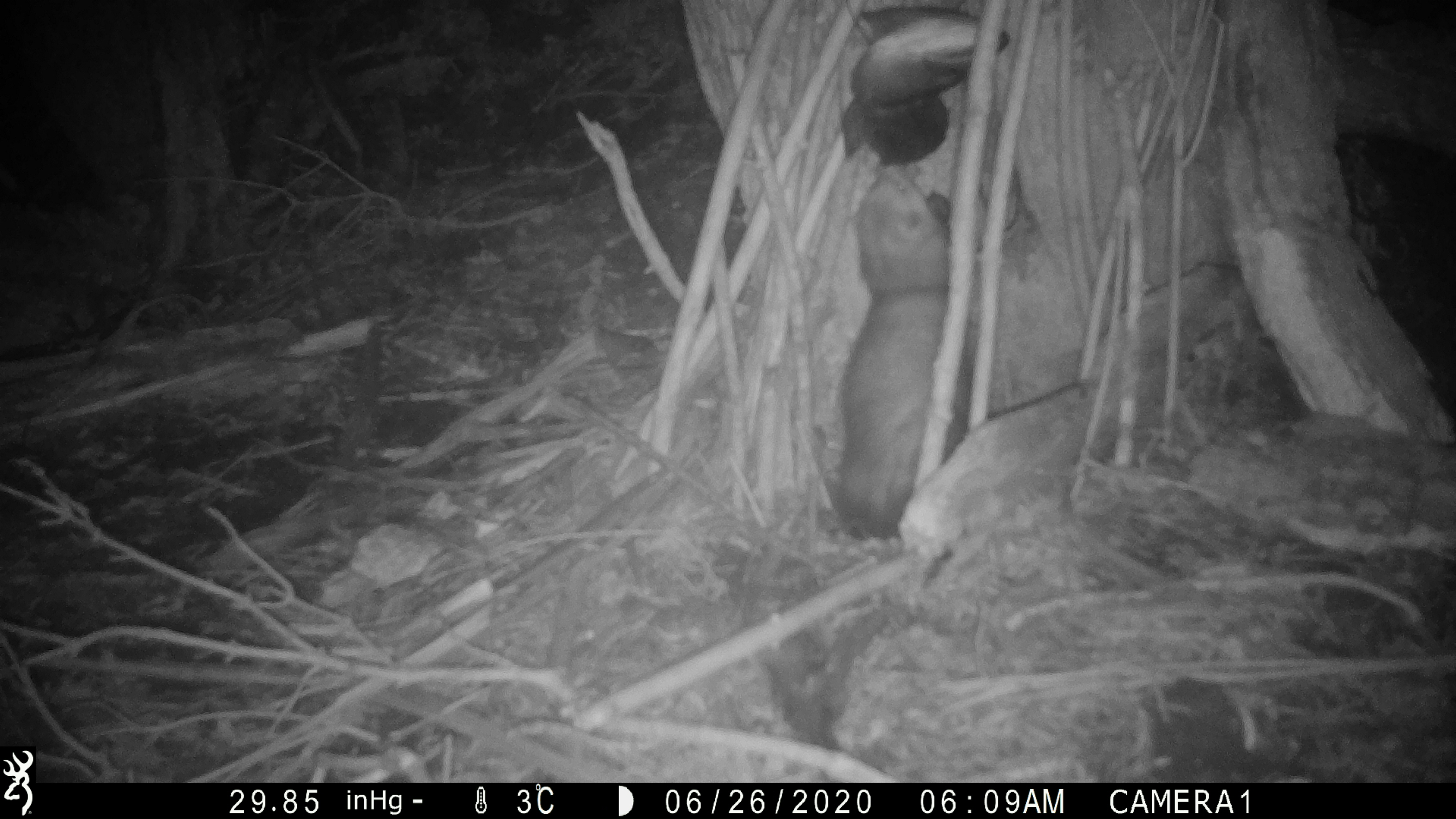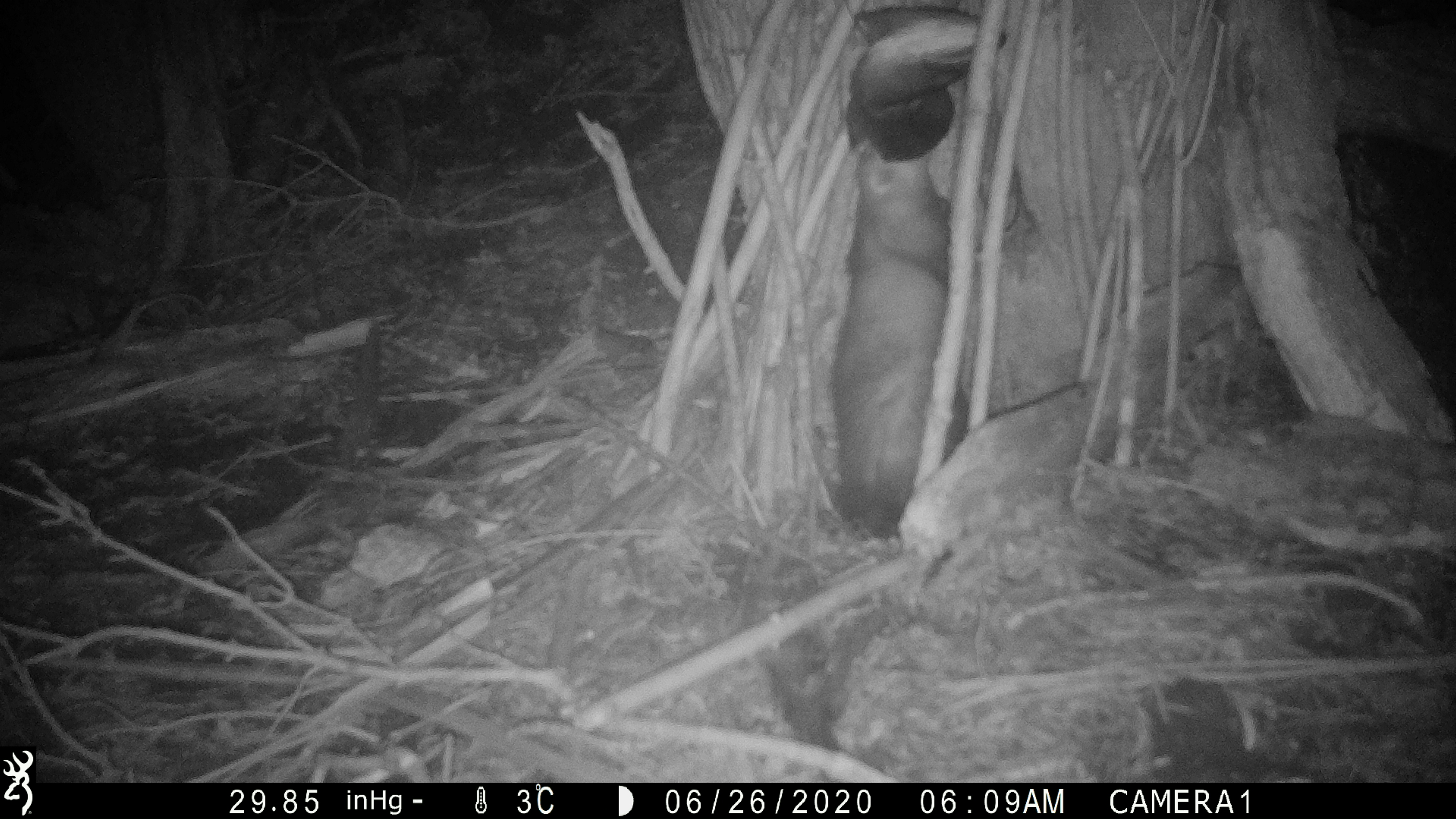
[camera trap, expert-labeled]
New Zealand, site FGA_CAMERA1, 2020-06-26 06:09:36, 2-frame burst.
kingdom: Animalia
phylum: Chordata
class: Mammalia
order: Carnivora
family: Mustelidae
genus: Mustela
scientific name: Mustela furo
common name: ferret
Ferret (Mustela furo).